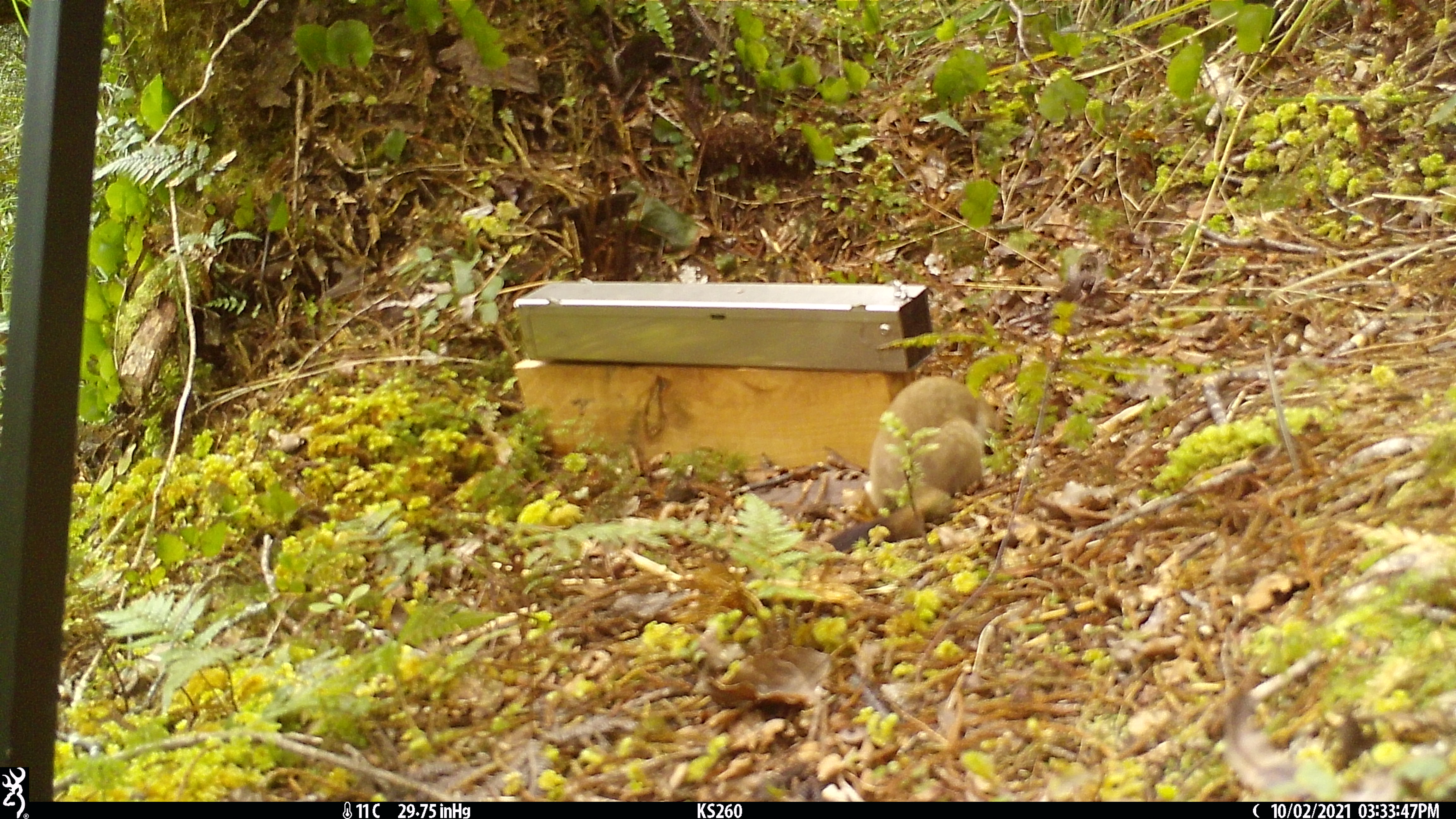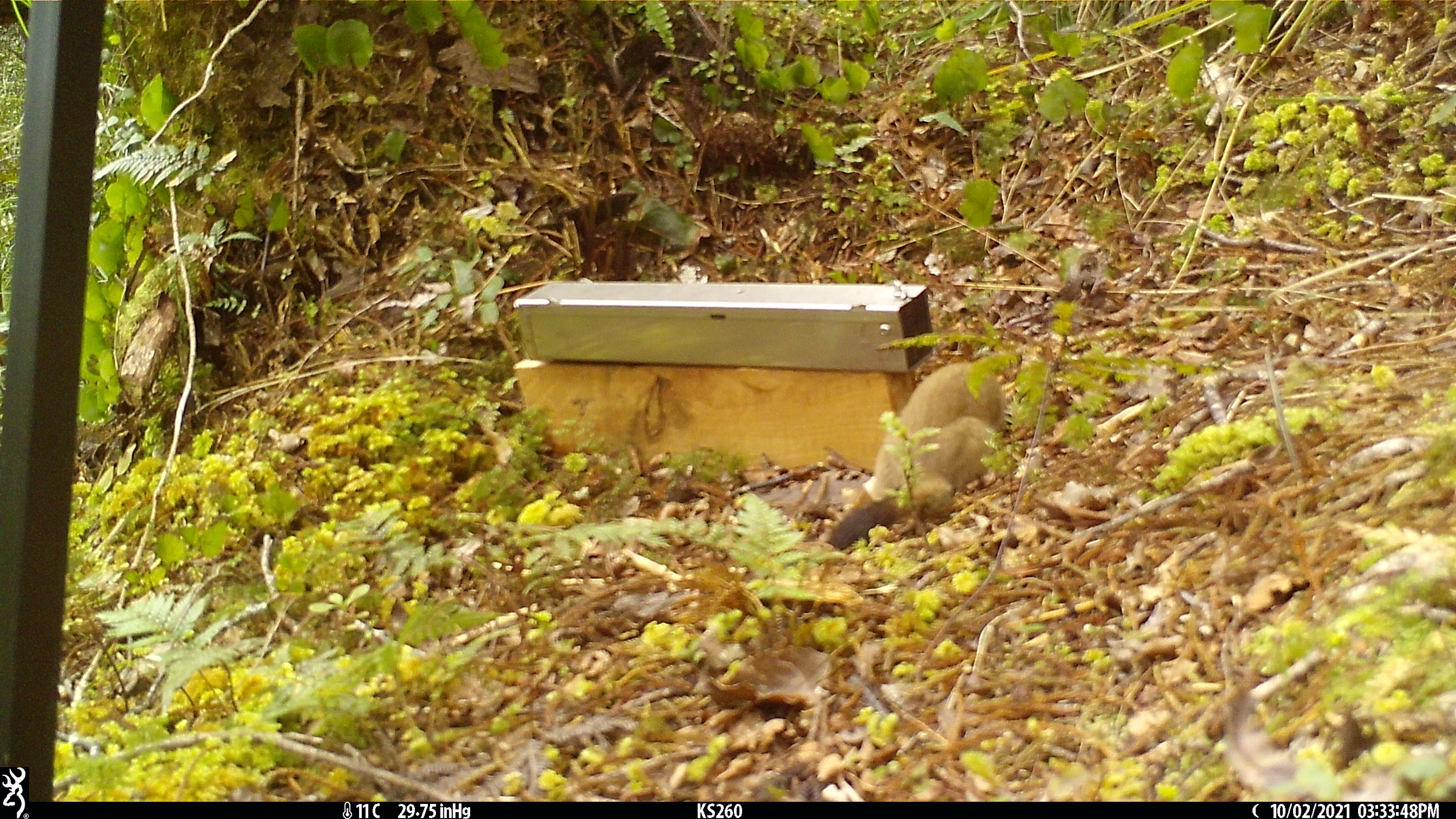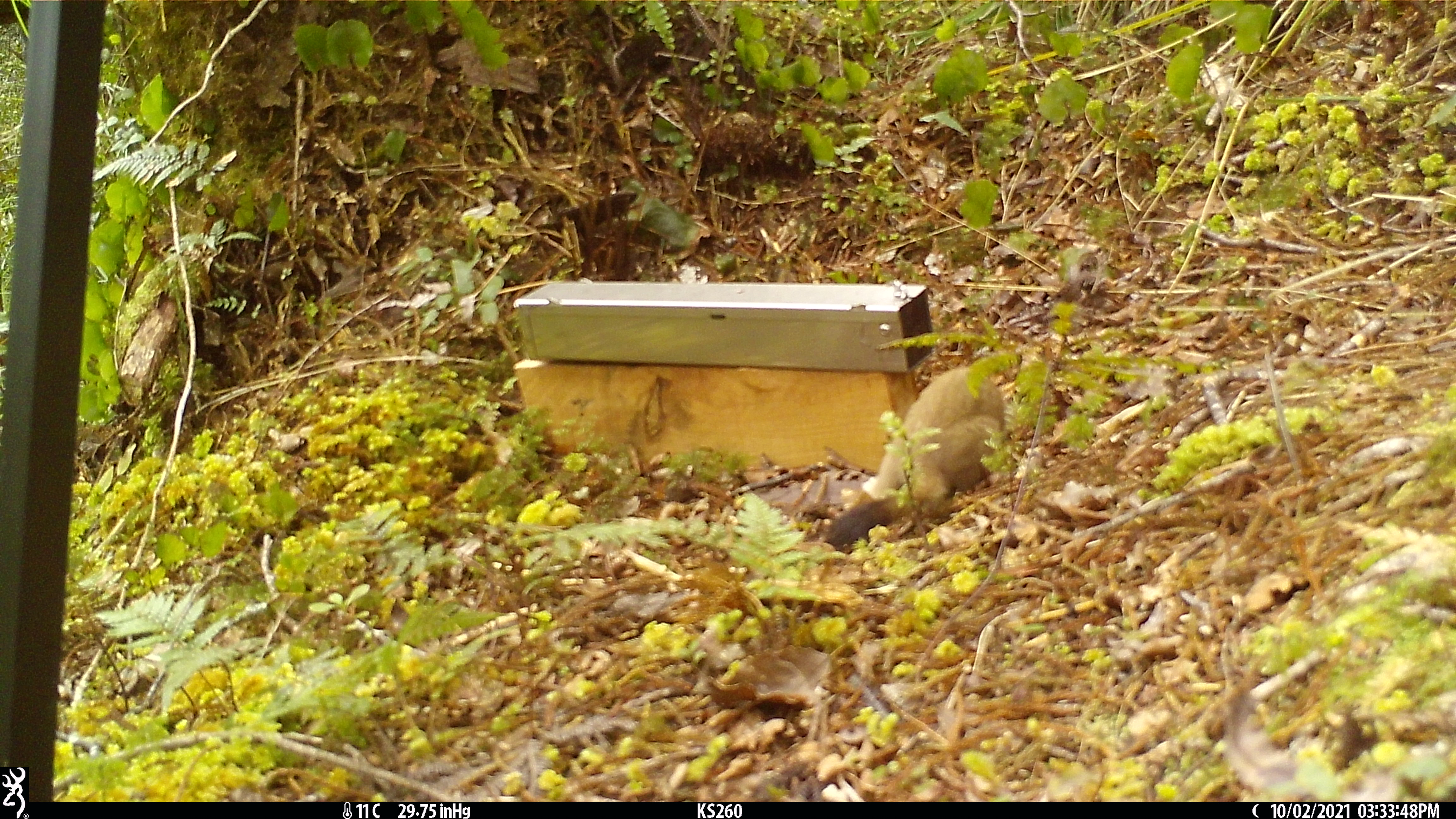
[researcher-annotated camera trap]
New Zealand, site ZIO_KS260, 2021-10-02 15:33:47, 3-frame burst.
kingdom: Animalia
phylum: Chordata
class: Mammalia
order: Carnivora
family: Mustelidae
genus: Mustela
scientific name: Mustela erminea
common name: stoat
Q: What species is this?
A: Stoat (Mustela erminea).